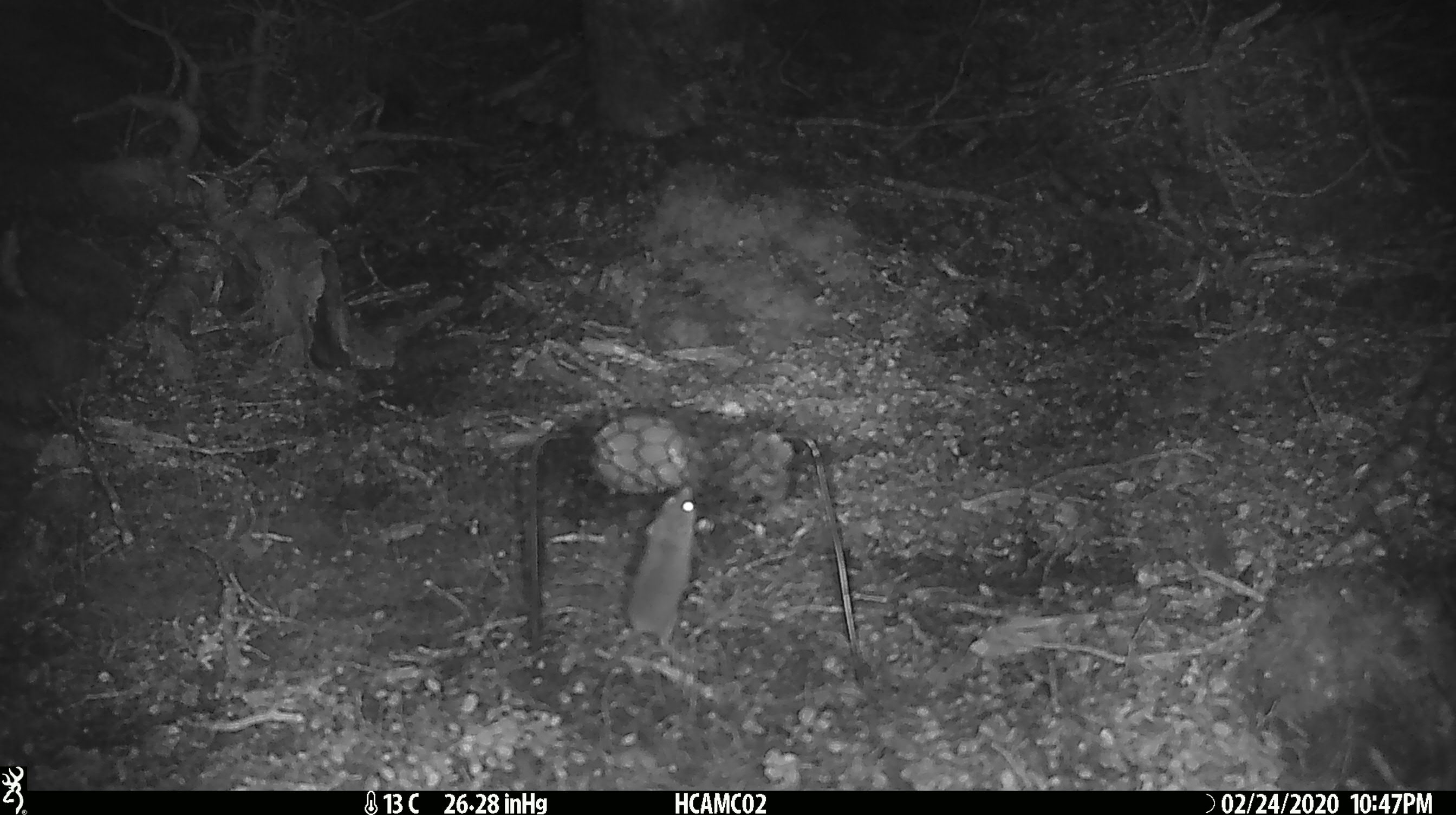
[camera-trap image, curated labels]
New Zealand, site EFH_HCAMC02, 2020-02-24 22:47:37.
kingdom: Animalia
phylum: Chordata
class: Mammalia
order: Rodentia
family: Muridae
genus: Mus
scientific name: Mus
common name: mouse